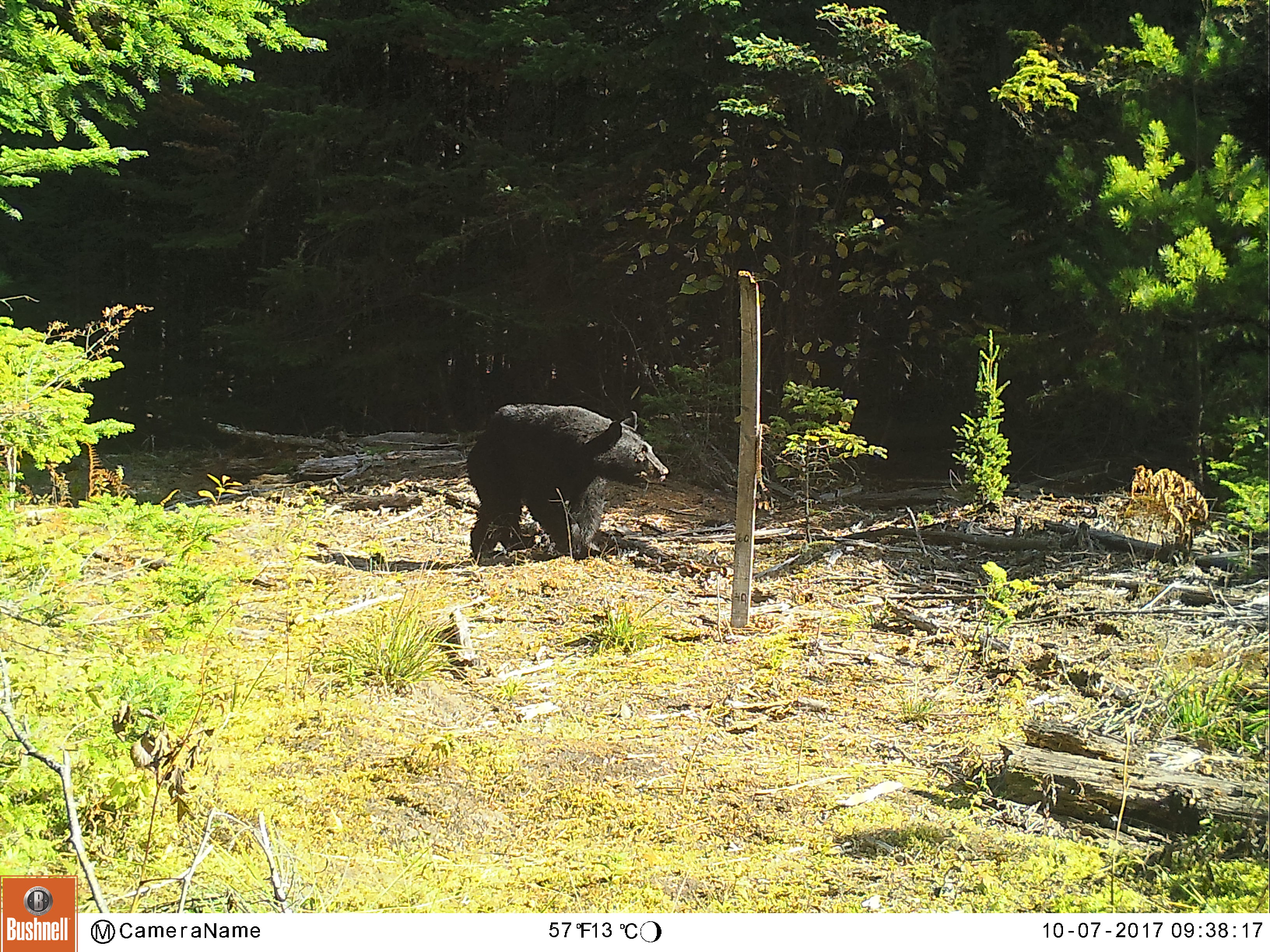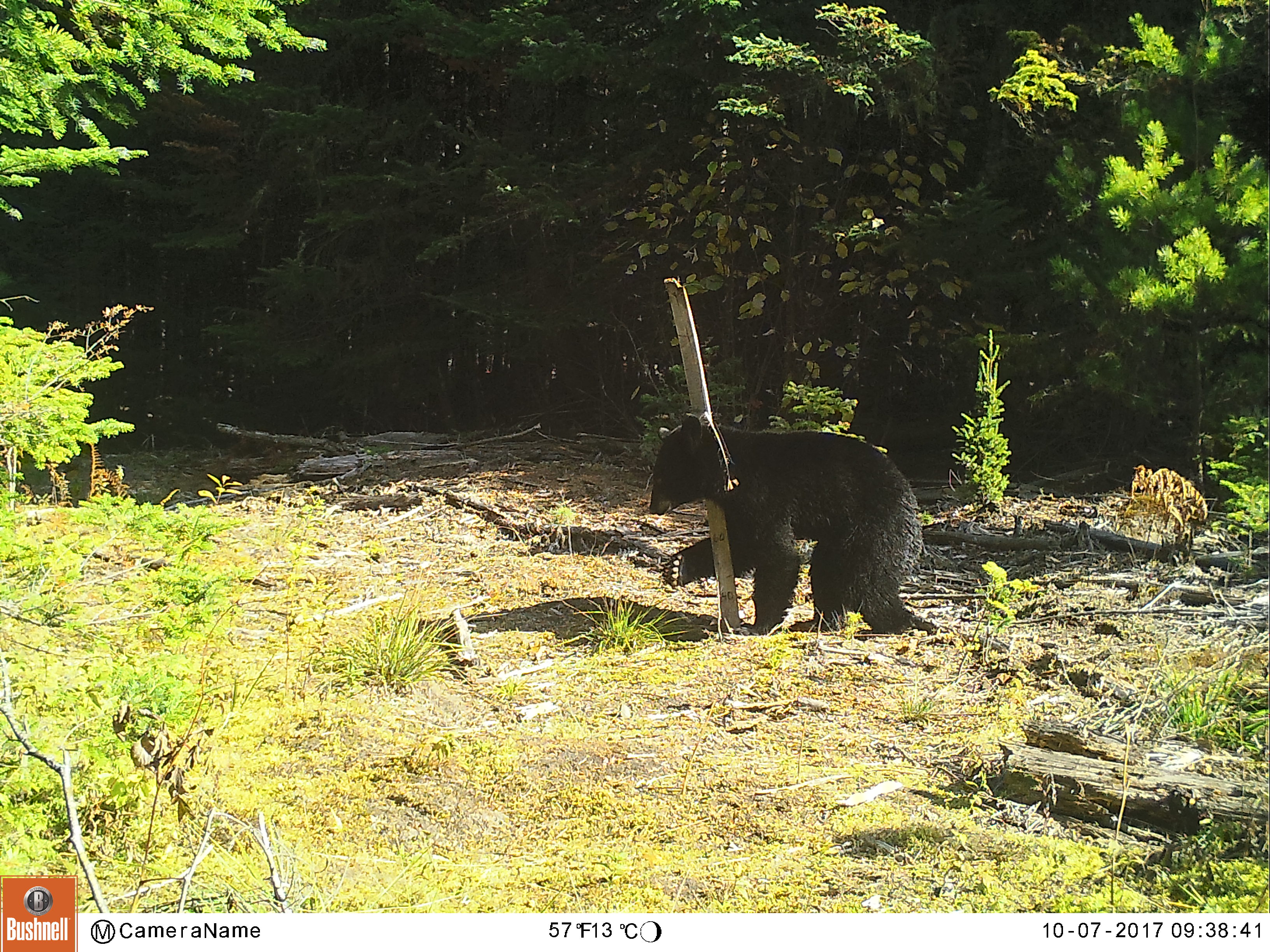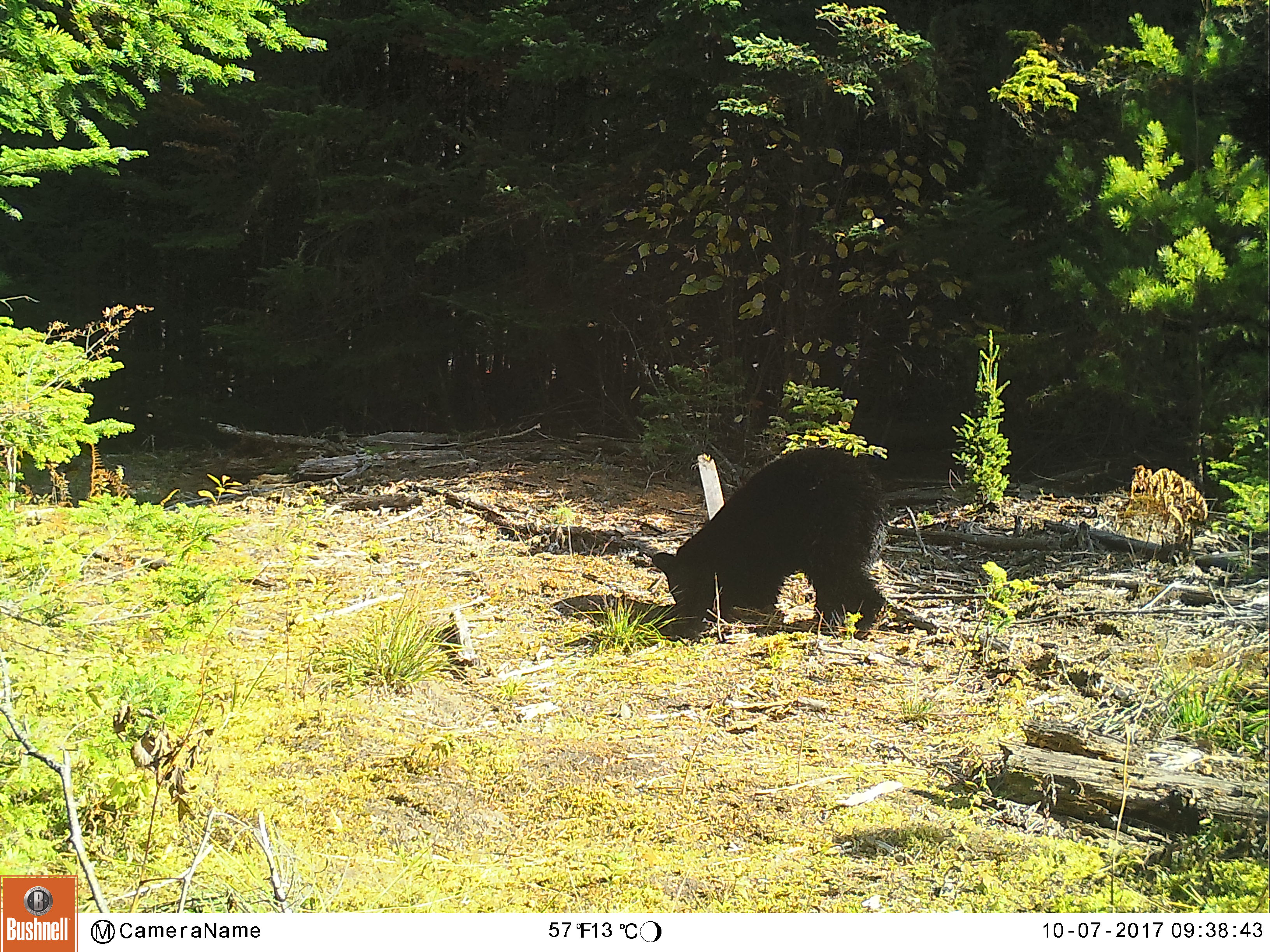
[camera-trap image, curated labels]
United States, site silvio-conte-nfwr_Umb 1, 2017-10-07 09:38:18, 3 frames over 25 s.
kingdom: Animalia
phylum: Chordata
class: Mammalia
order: Carnivora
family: Ursidae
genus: Ursus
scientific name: Ursus americanus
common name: black bear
Black bear (Ursus americanus).